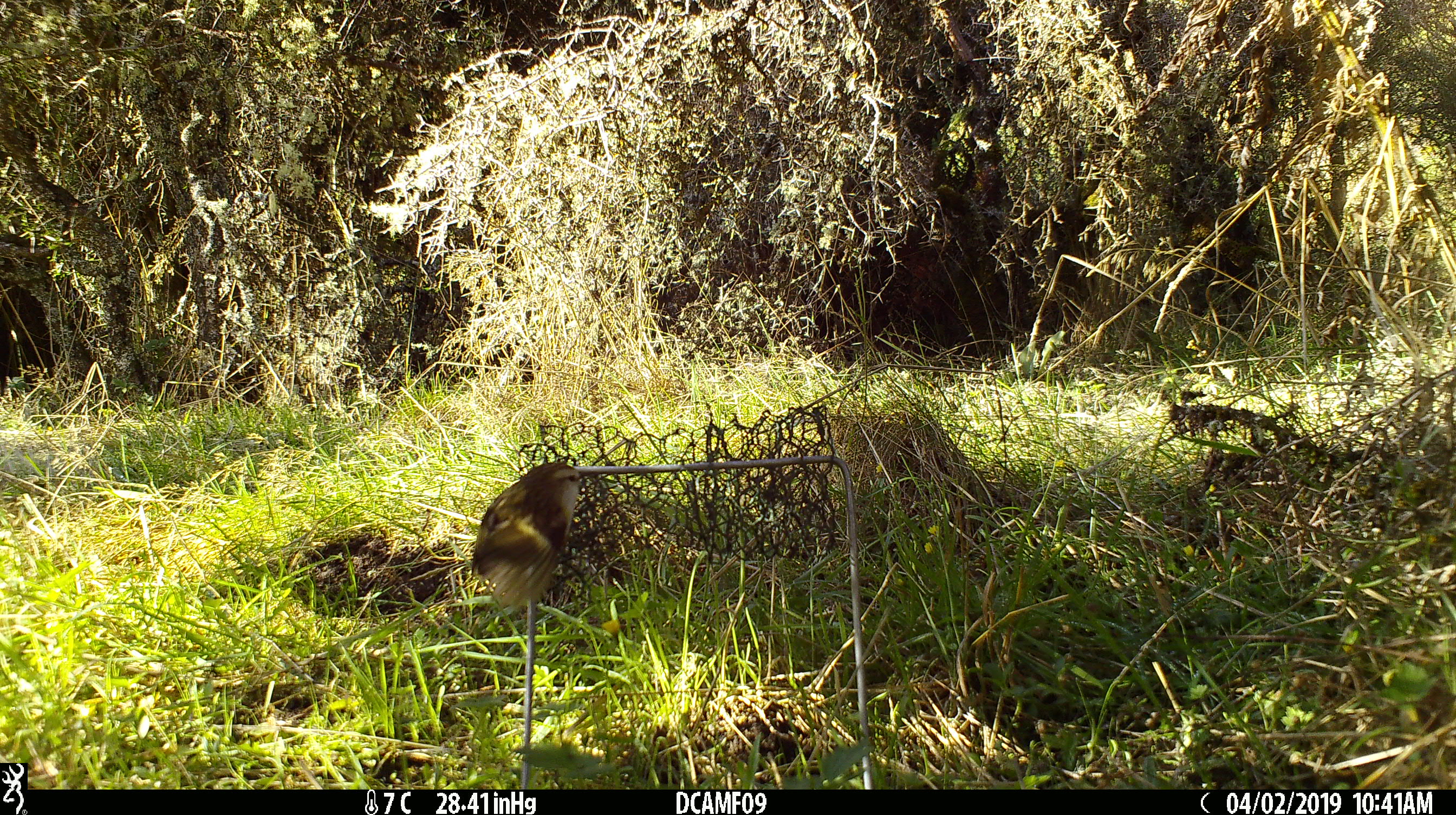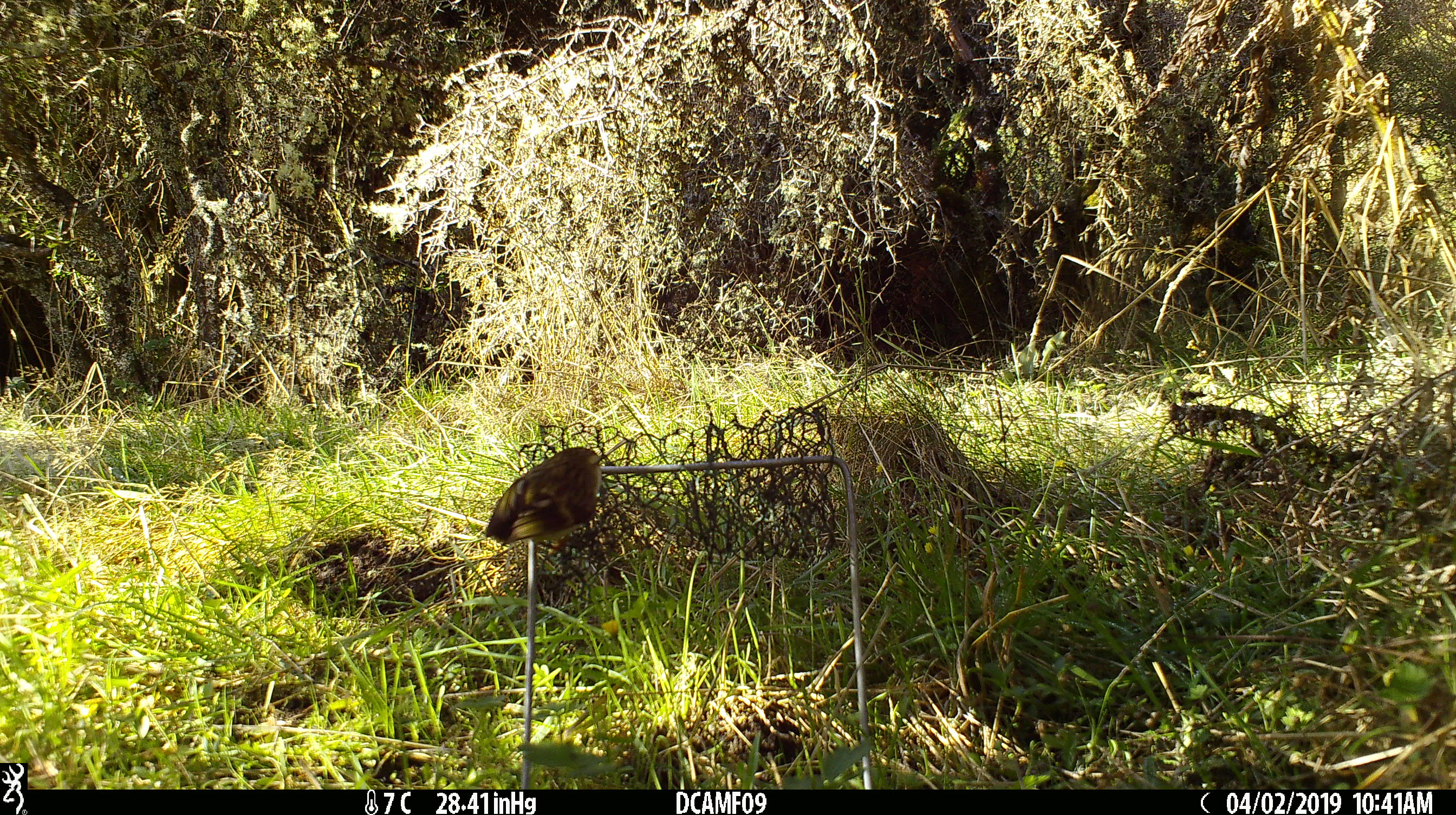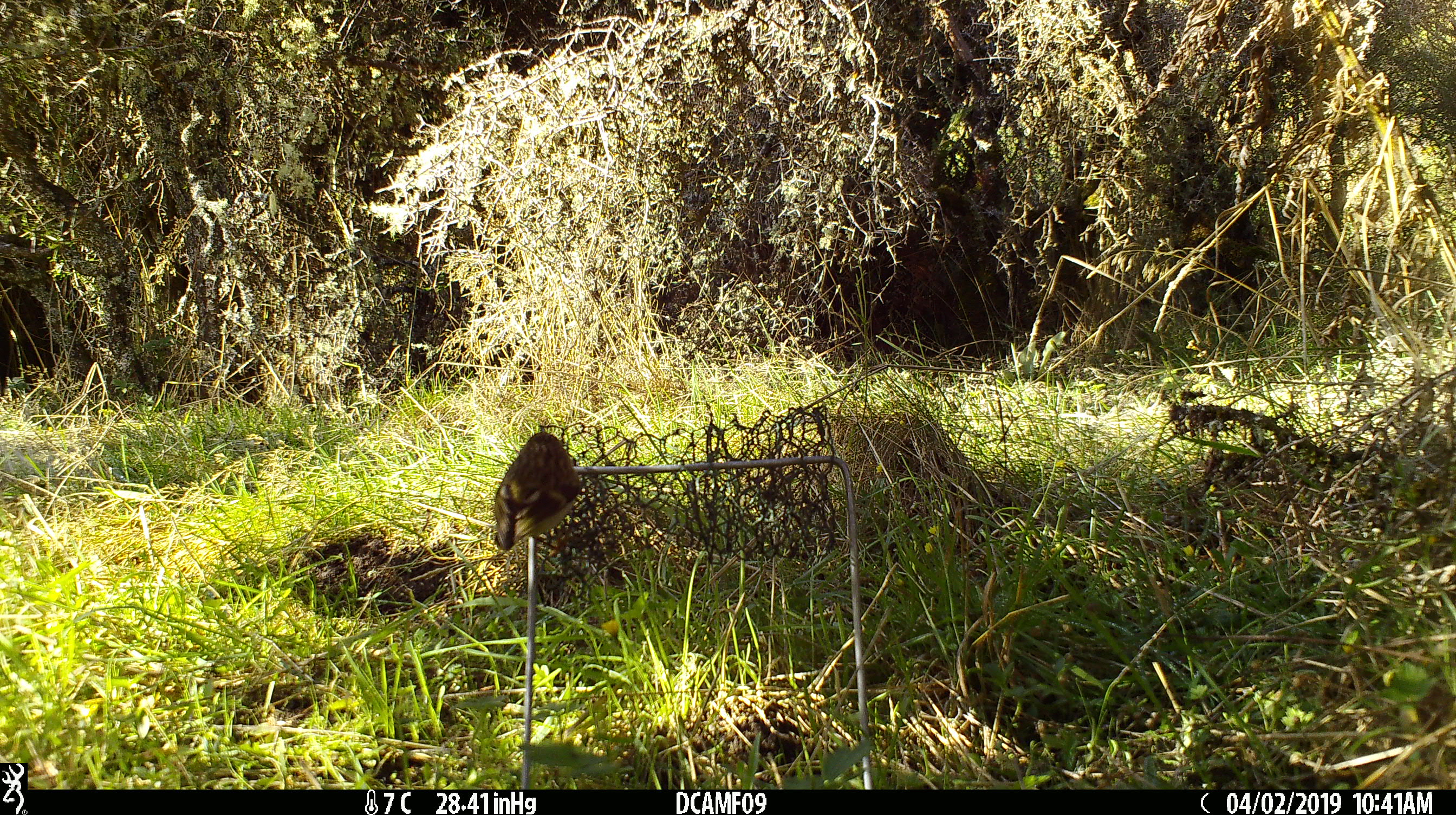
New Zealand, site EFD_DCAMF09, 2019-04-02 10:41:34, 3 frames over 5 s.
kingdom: Animalia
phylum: Chordata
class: Aves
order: Passeriformes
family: Acanthisittidae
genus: Acanthisitta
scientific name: Acanthisitta chloris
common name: rifleman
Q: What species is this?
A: Rifleman (Acanthisitta chloris).